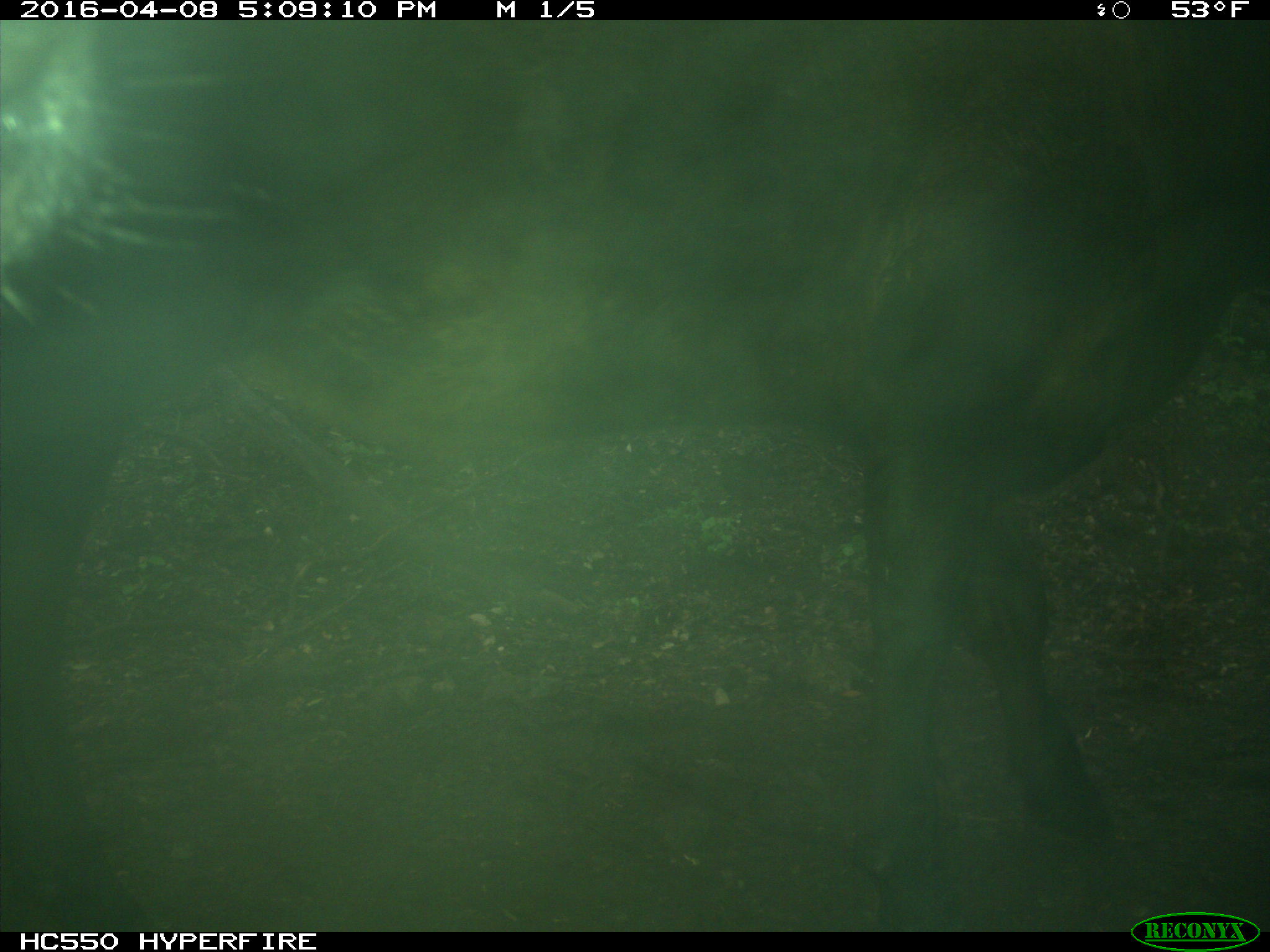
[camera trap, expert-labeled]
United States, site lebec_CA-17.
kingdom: Animalia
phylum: Chordata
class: Mammalia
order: Artiodactyla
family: Bovidae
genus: Bos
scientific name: Bos taurus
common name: domestic cow